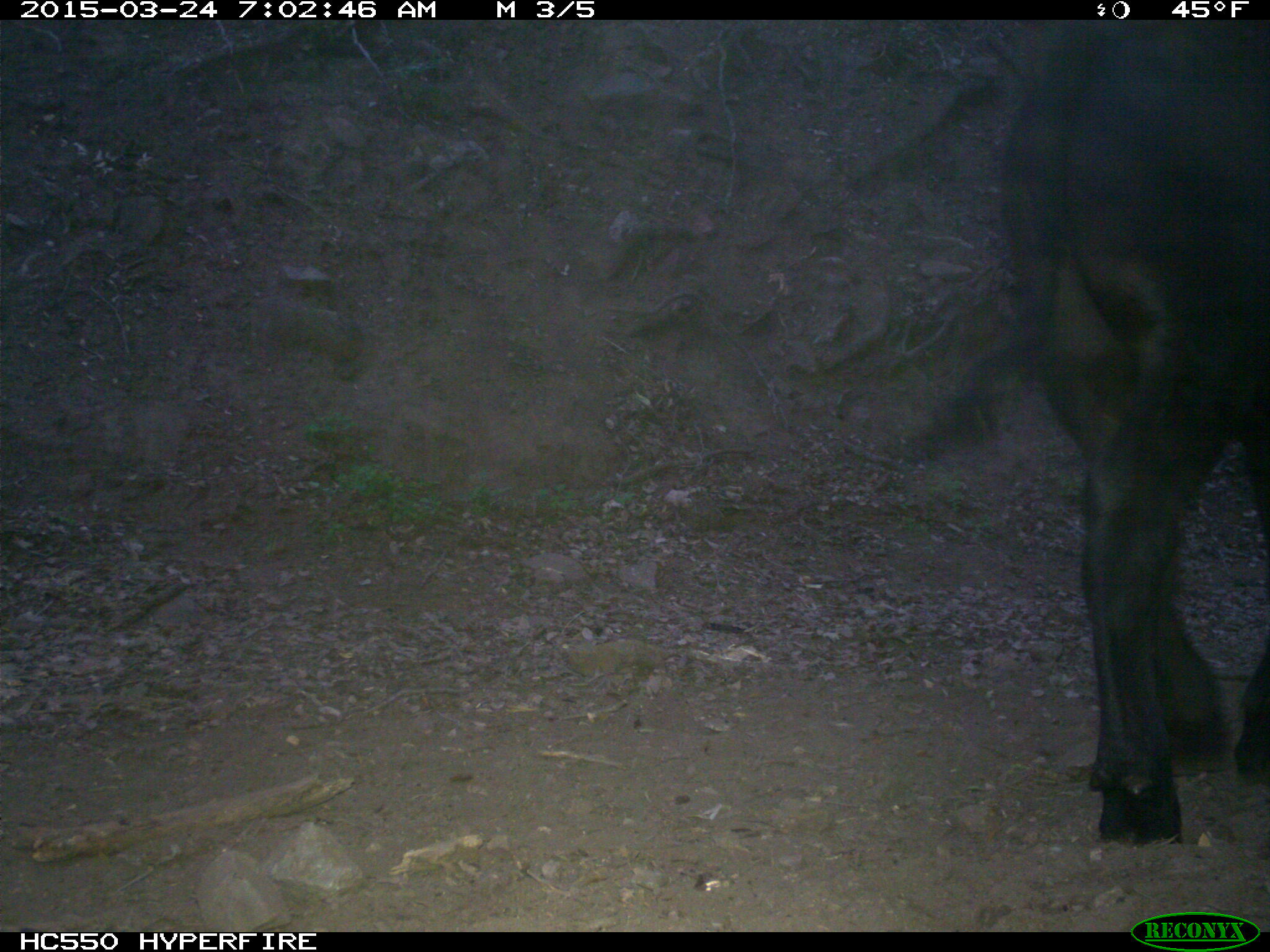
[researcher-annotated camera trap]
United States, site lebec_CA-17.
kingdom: Animalia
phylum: Chordata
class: Mammalia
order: Artiodactyla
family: Bovidae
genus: Bos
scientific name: Bos taurus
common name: domestic cow